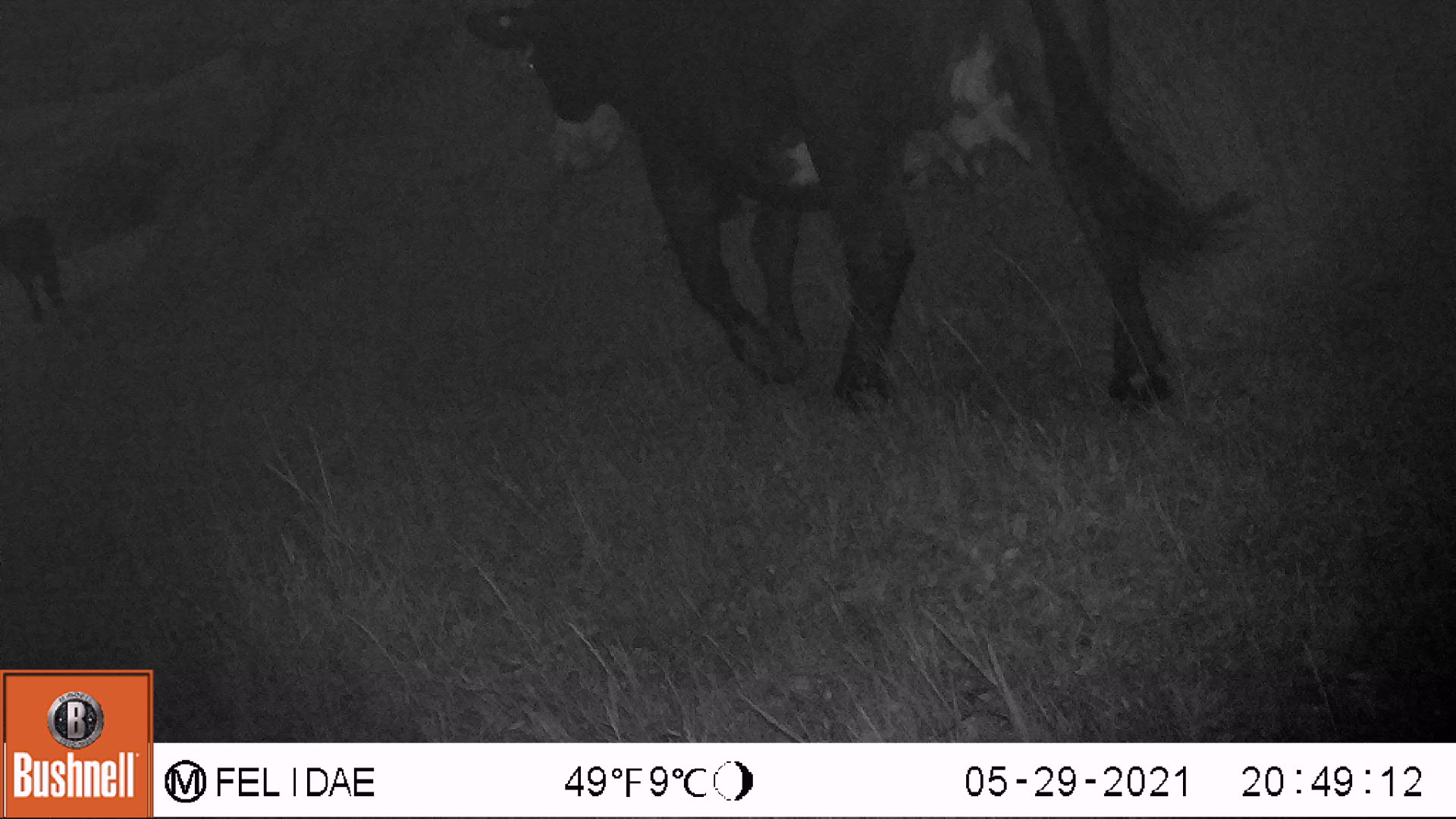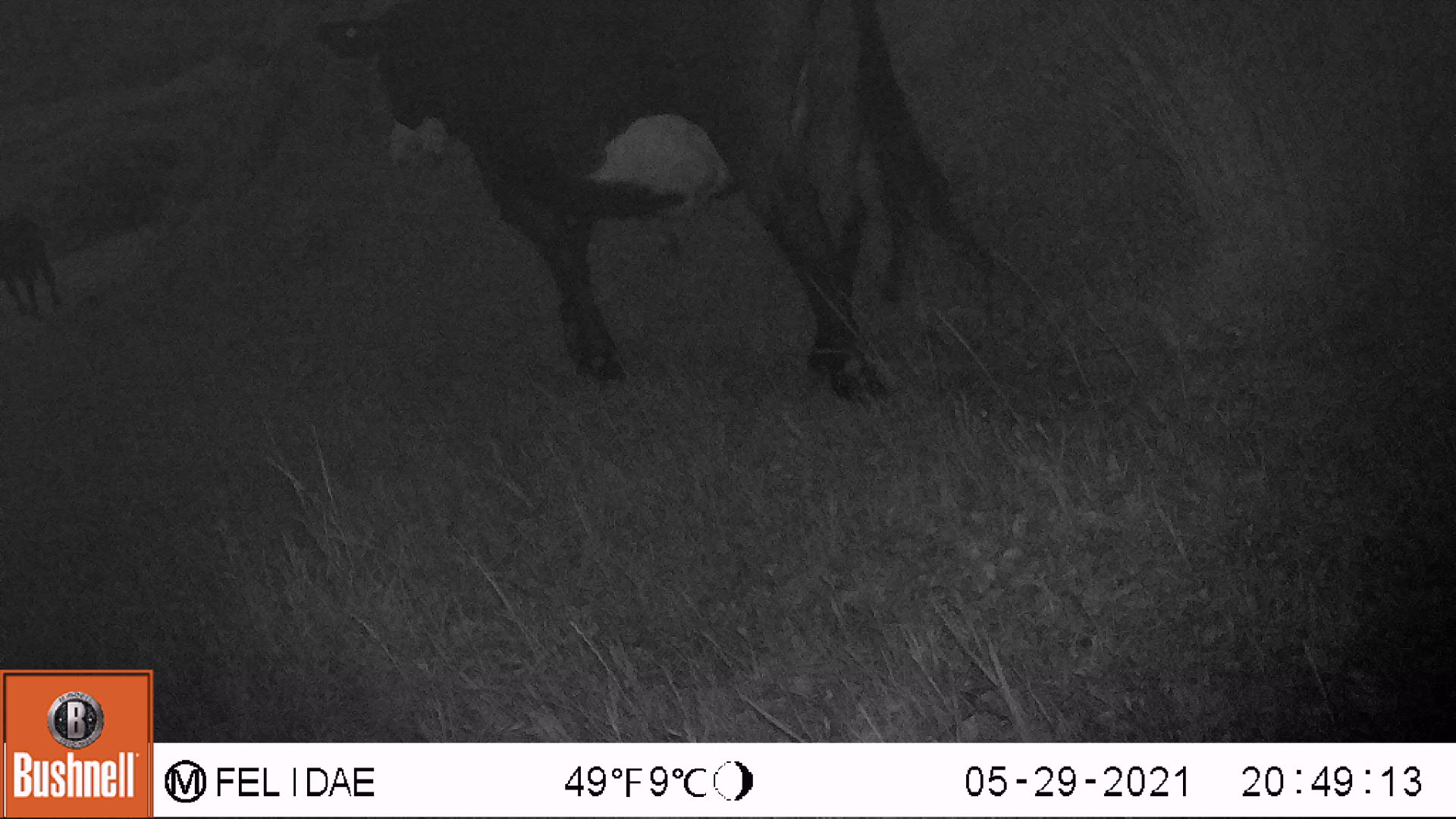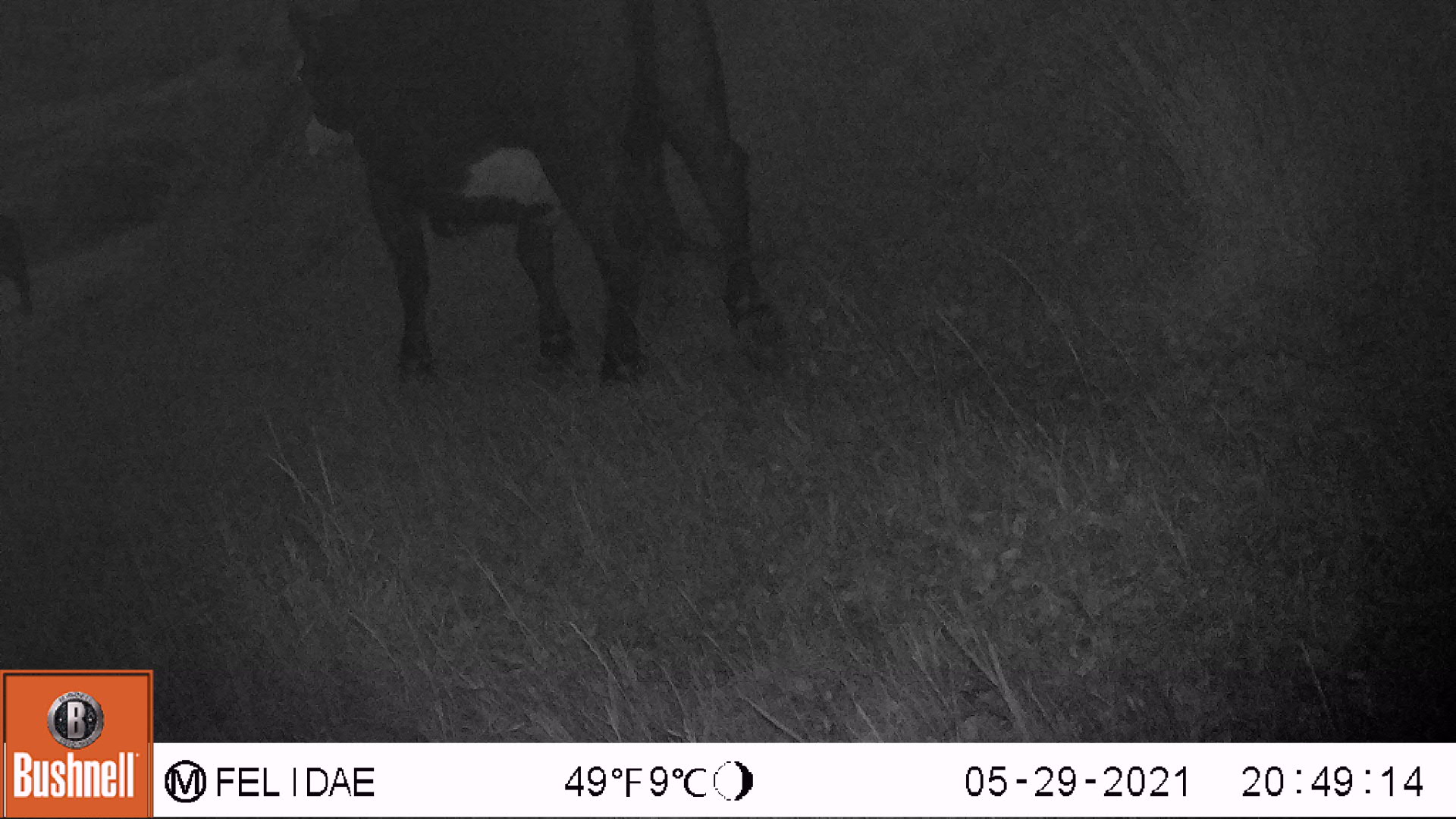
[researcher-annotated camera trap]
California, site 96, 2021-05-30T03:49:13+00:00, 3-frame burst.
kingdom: Animalia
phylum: Chordata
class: Mammalia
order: Artiodactyla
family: Bovidae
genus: Bos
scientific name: Bos taurus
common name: domestic cattle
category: cattle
Cattle (domestic cattle) (Bos taurus).